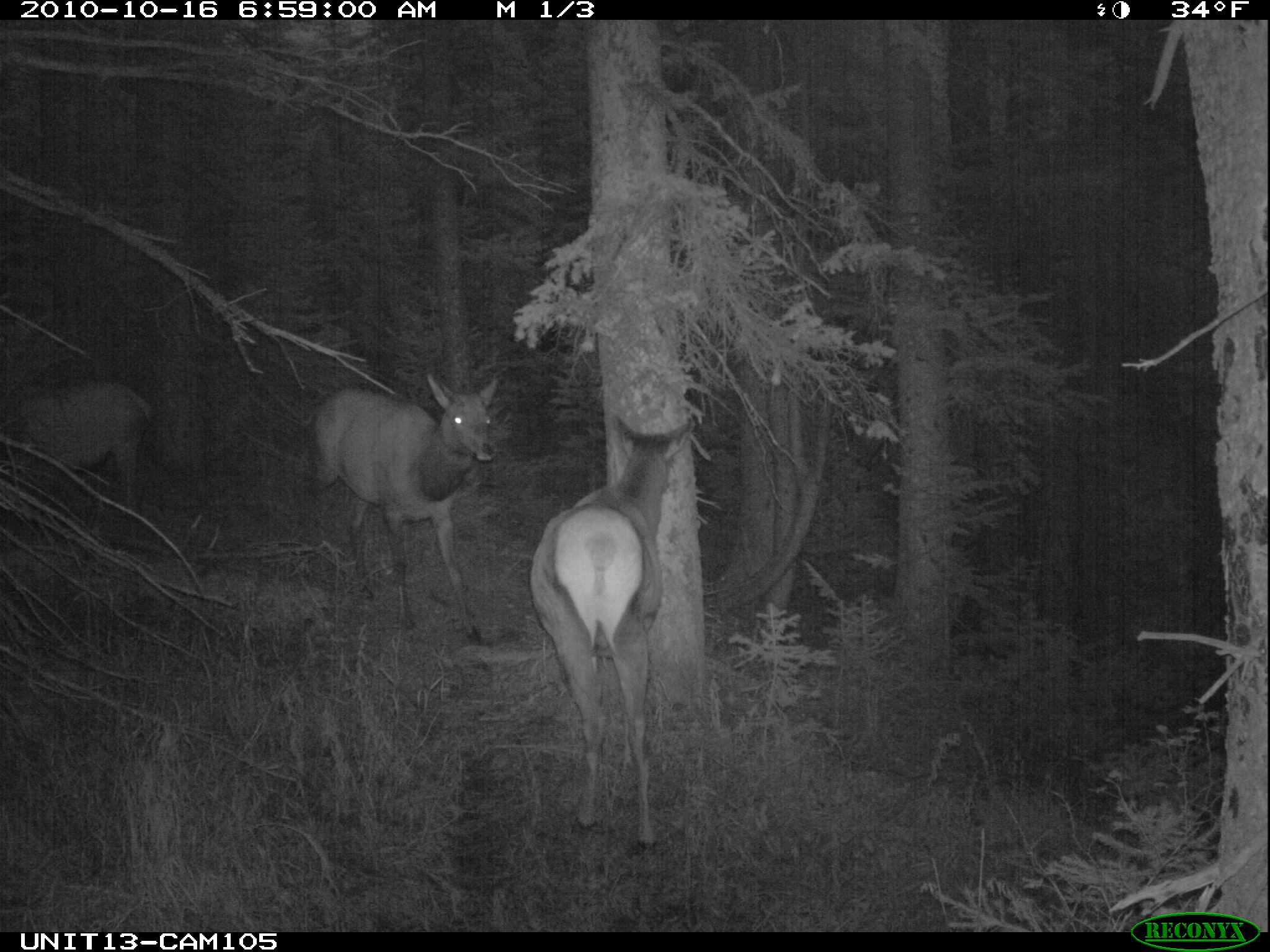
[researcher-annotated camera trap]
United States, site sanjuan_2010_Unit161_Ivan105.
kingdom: Animalia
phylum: Chordata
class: Mammalia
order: Artiodactyla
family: Cervidae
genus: Cervus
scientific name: Cervus elaphus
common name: red deer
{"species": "Cervus elaphus (red deer)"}